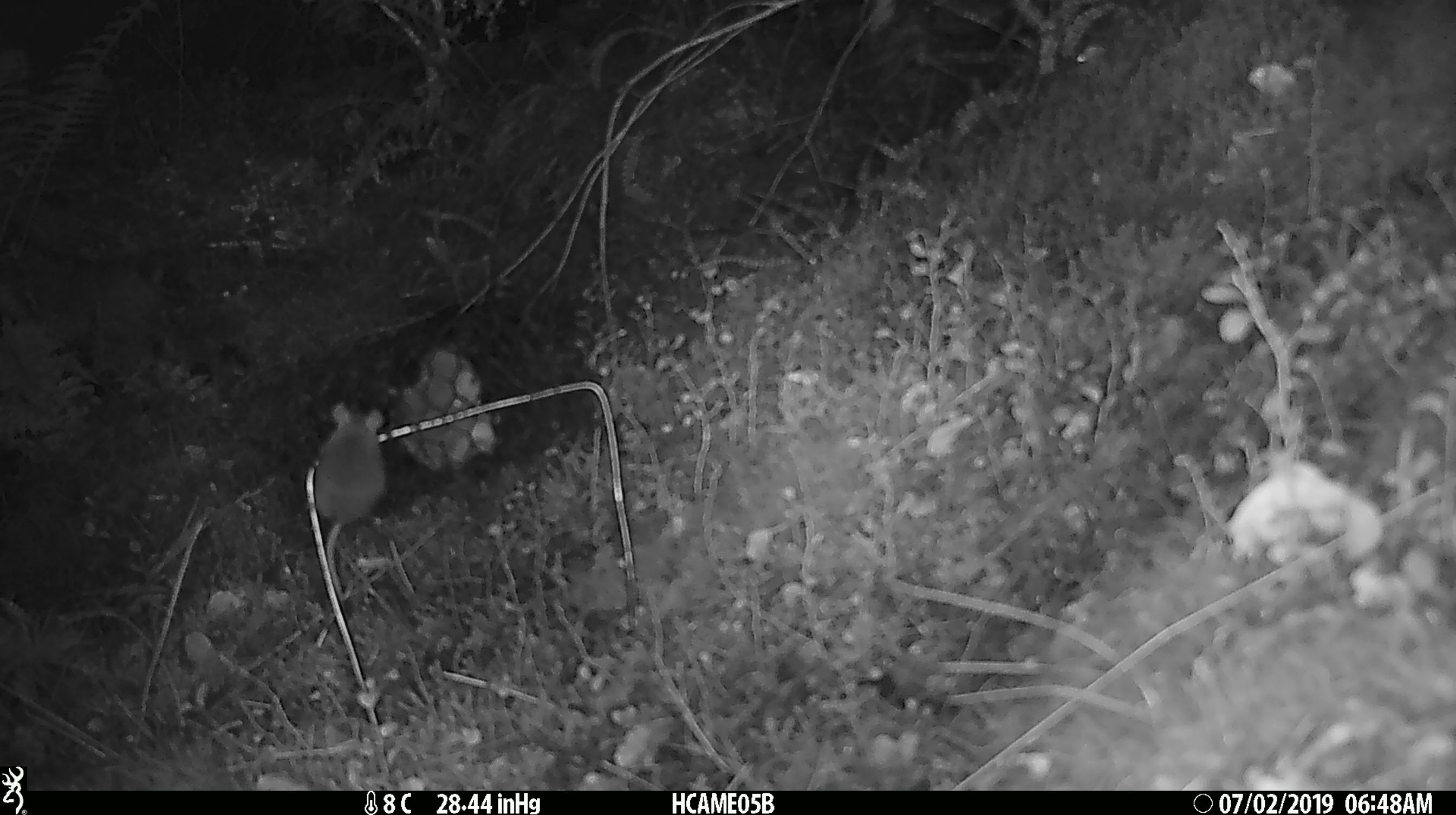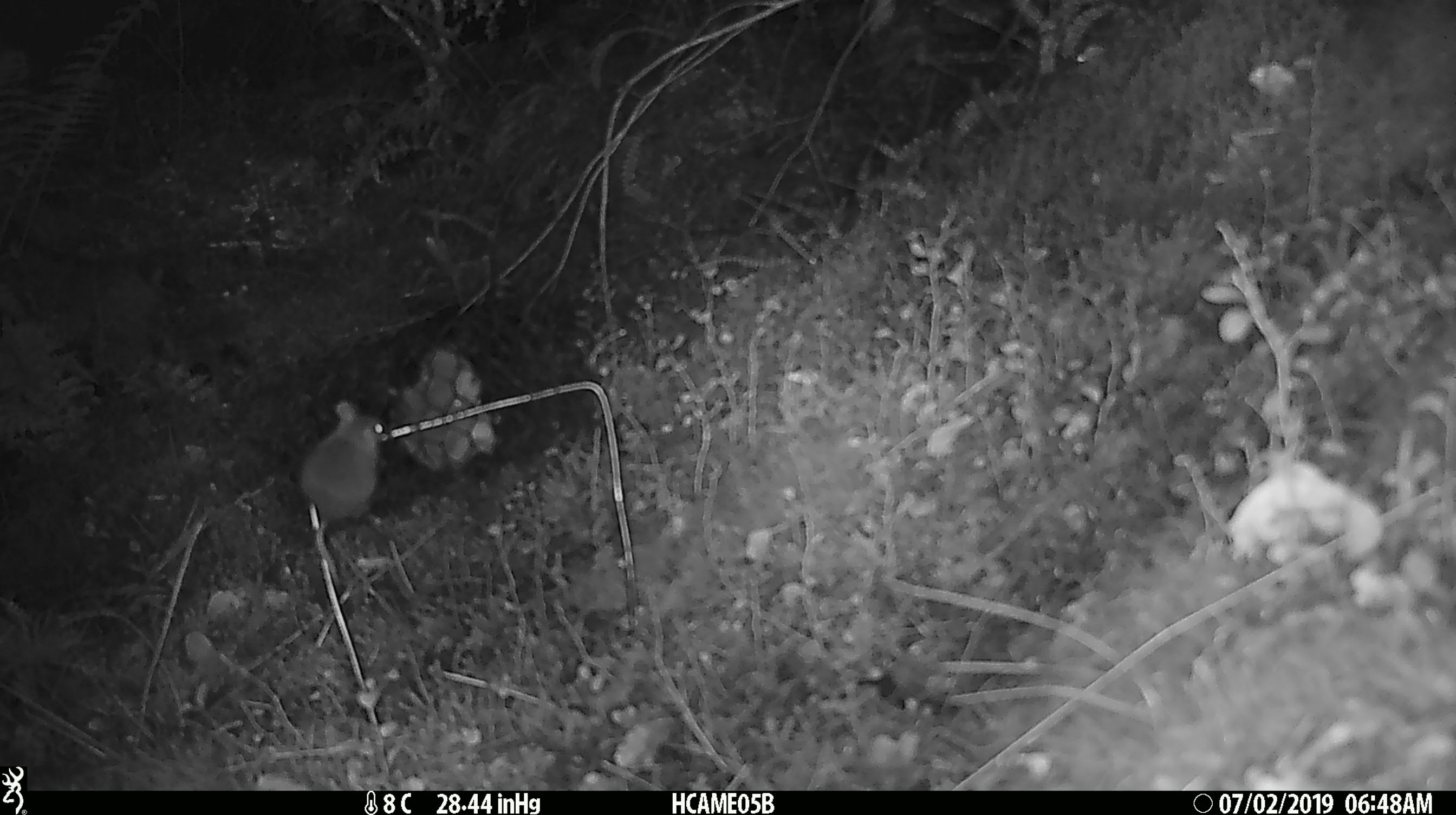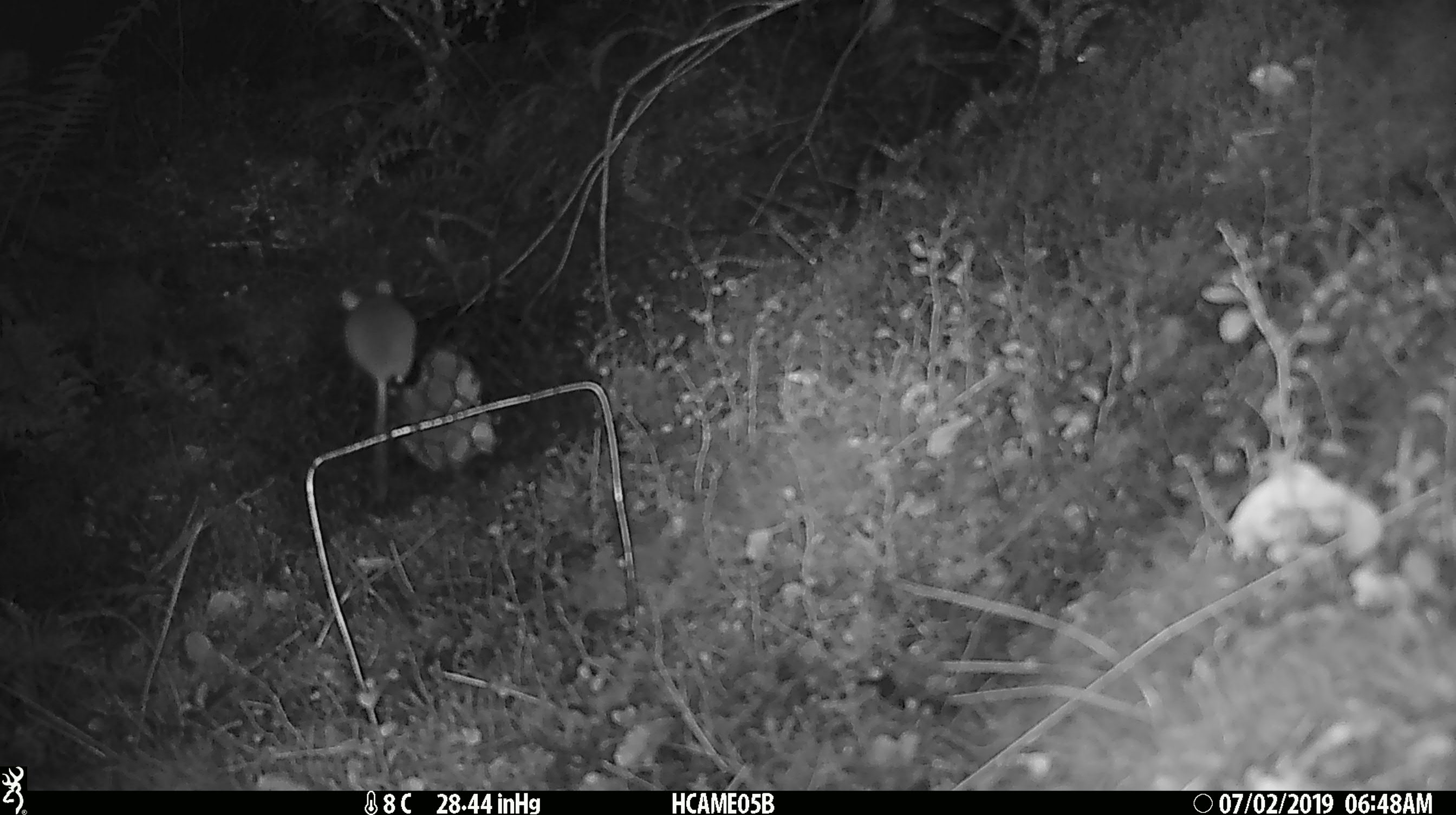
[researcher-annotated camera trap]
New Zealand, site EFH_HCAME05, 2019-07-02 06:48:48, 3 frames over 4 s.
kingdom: Animalia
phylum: Chordata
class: Mammalia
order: Rodentia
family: Muridae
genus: Mus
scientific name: Mus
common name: mouse